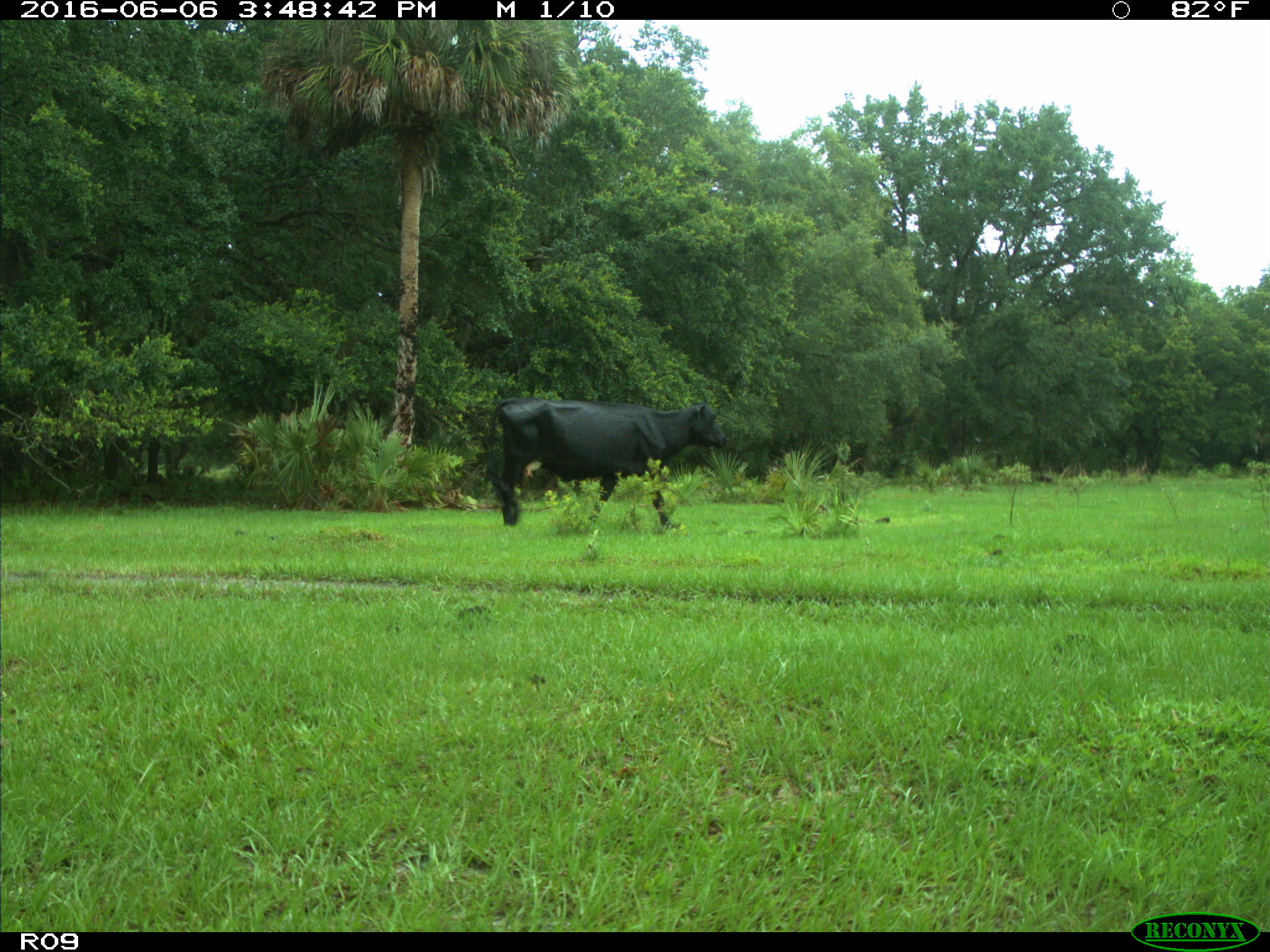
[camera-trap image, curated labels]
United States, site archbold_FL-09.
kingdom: Animalia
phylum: Chordata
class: Mammalia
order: Artiodactyla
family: Bovidae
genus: Bos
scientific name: Bos taurus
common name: domestic cow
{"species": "Bos taurus (domestic cow)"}